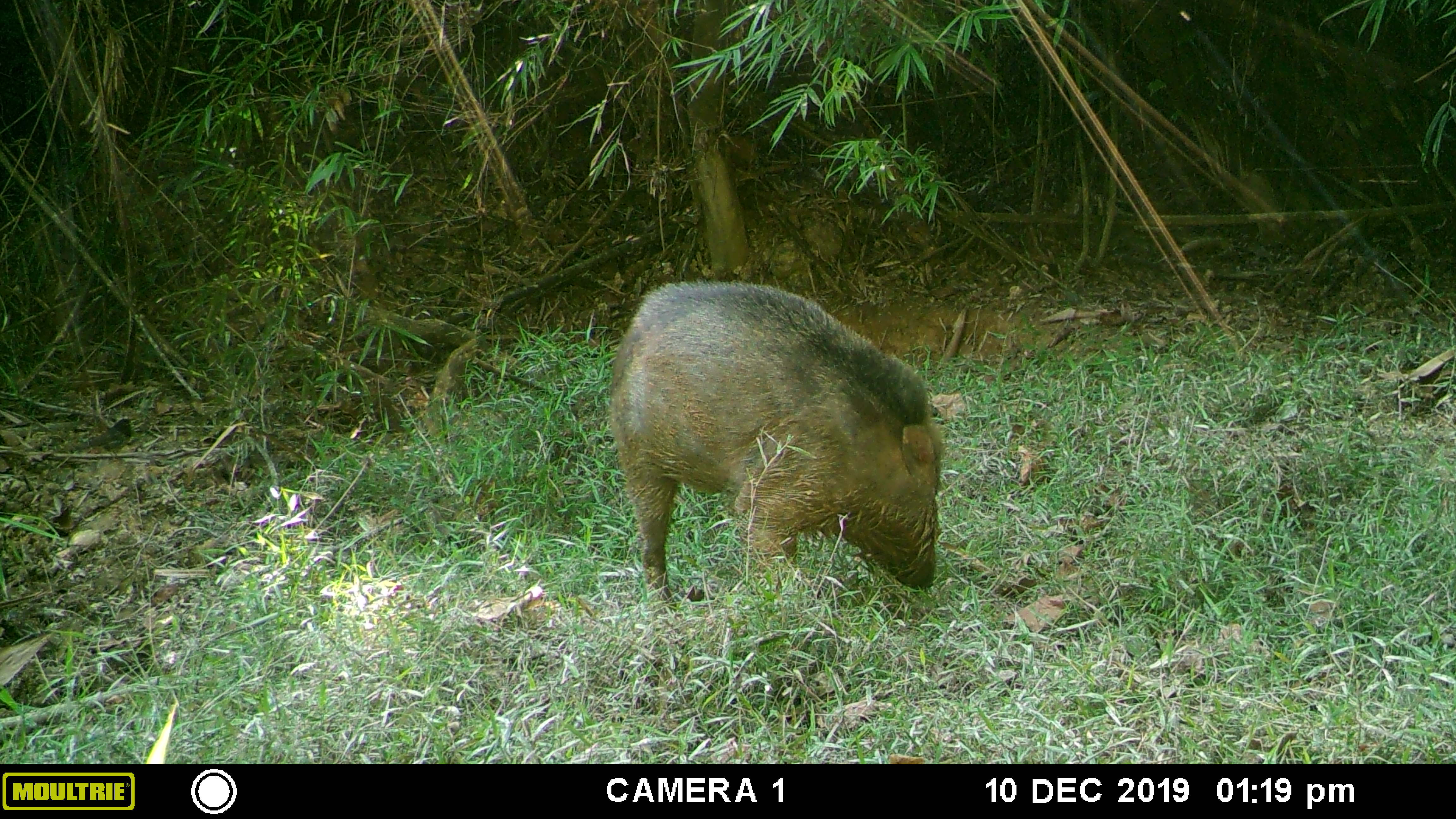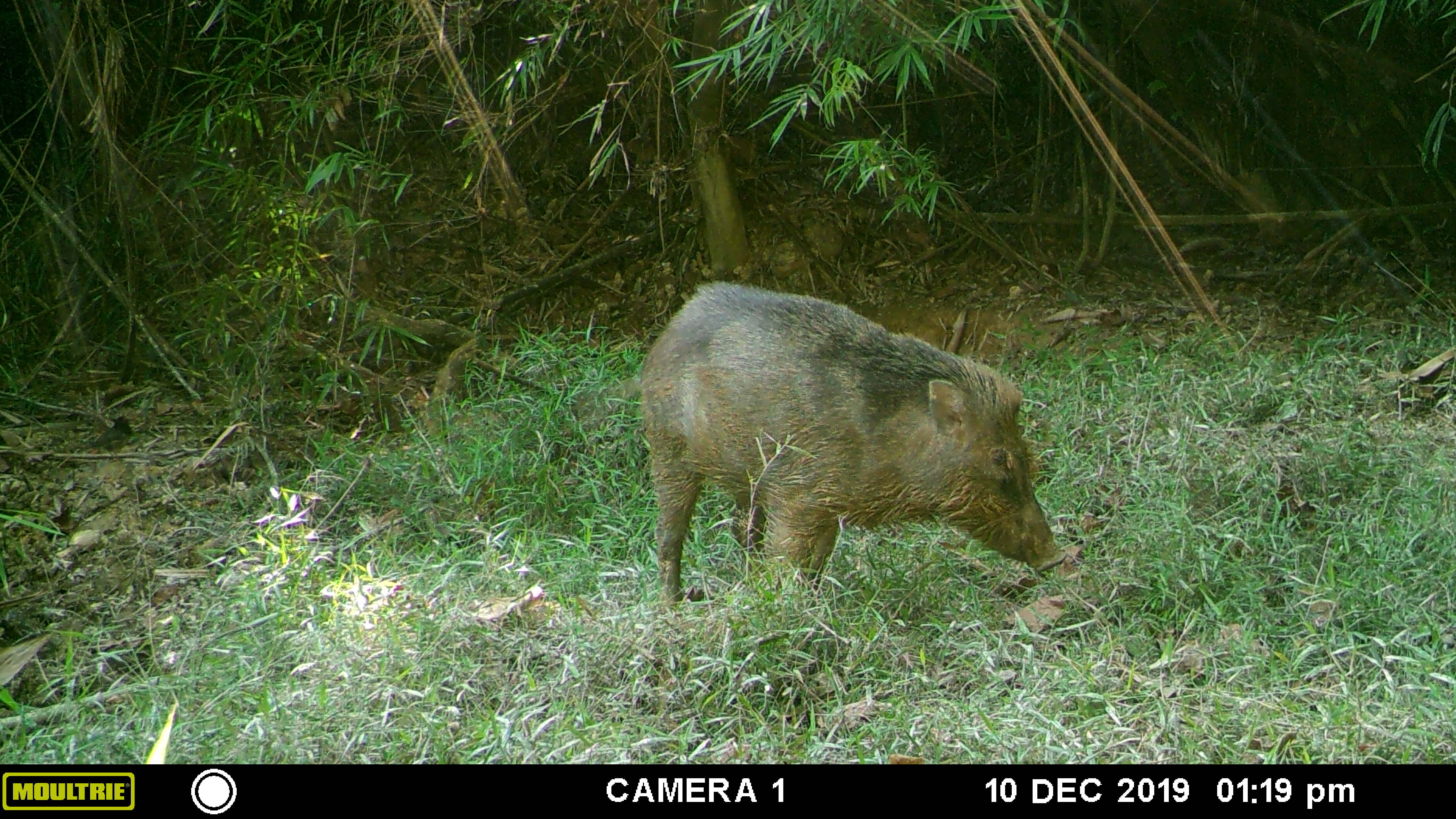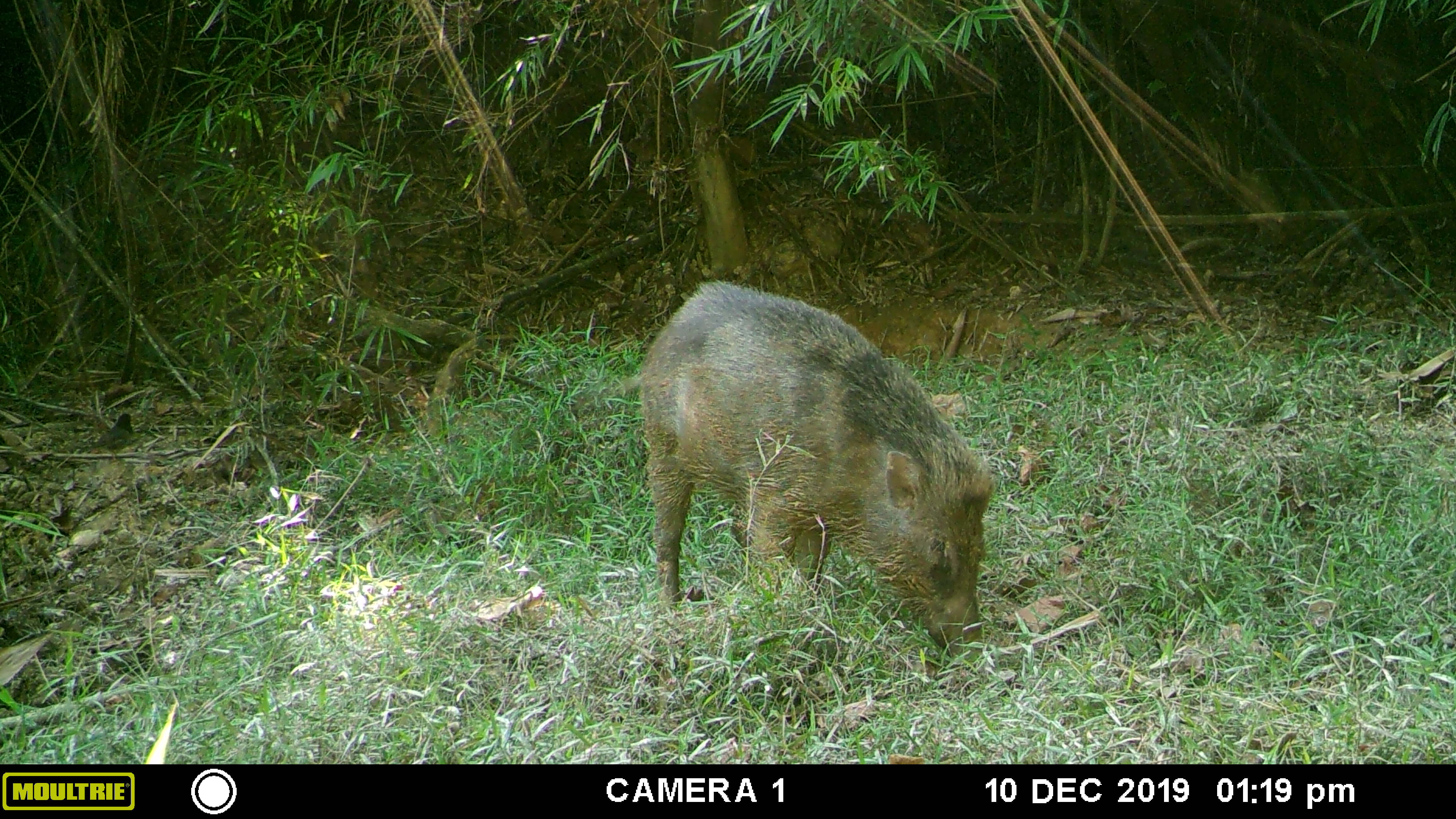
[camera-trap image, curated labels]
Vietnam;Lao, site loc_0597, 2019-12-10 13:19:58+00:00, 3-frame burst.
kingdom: Animalia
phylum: Chordata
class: Mammalia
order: Artiodactyla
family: Suidae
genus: Sus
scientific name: Sus scrofa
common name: eurasian wild pig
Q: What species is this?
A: Eurasian wild pig (Sus scrofa).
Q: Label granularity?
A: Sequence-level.